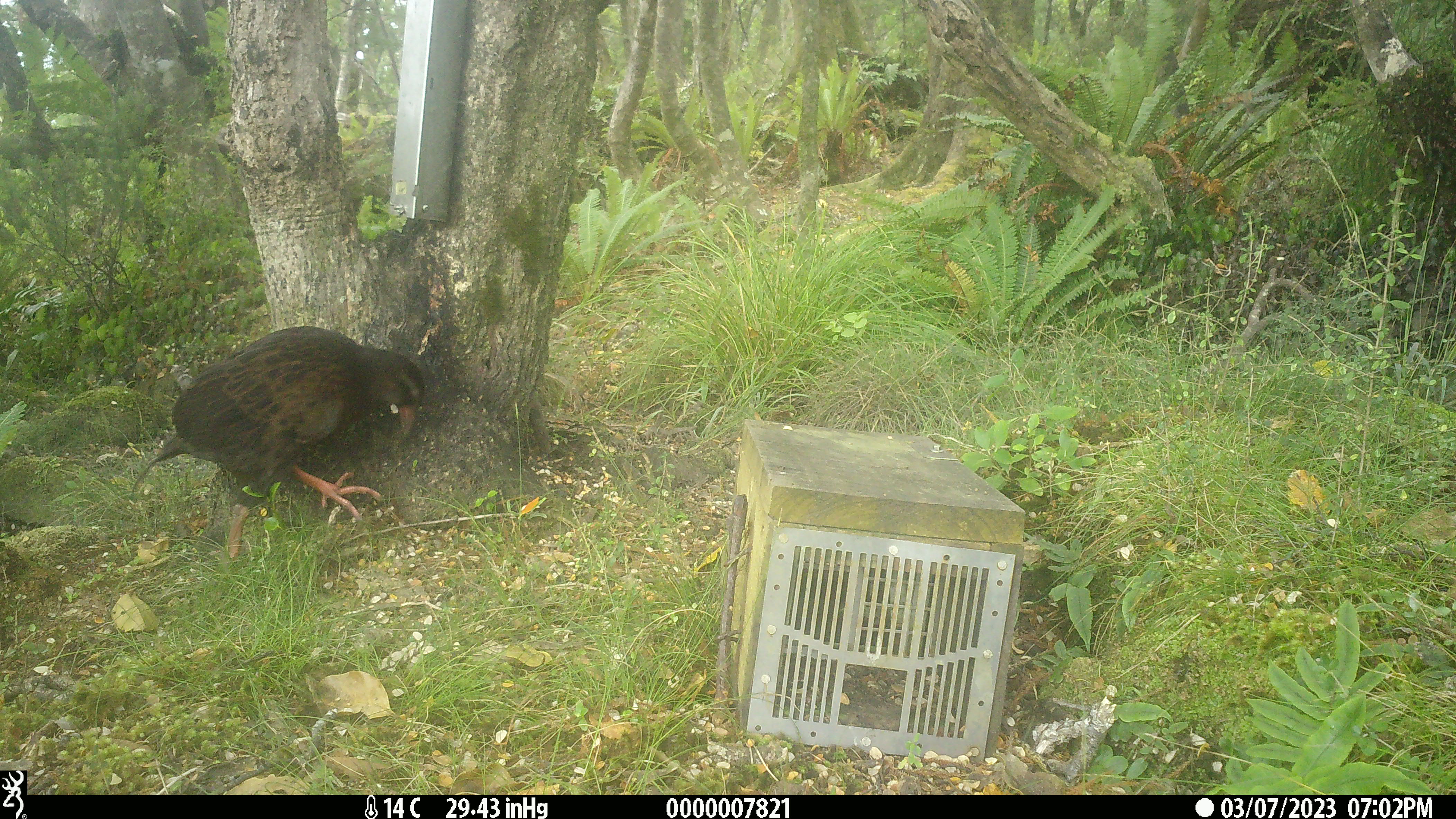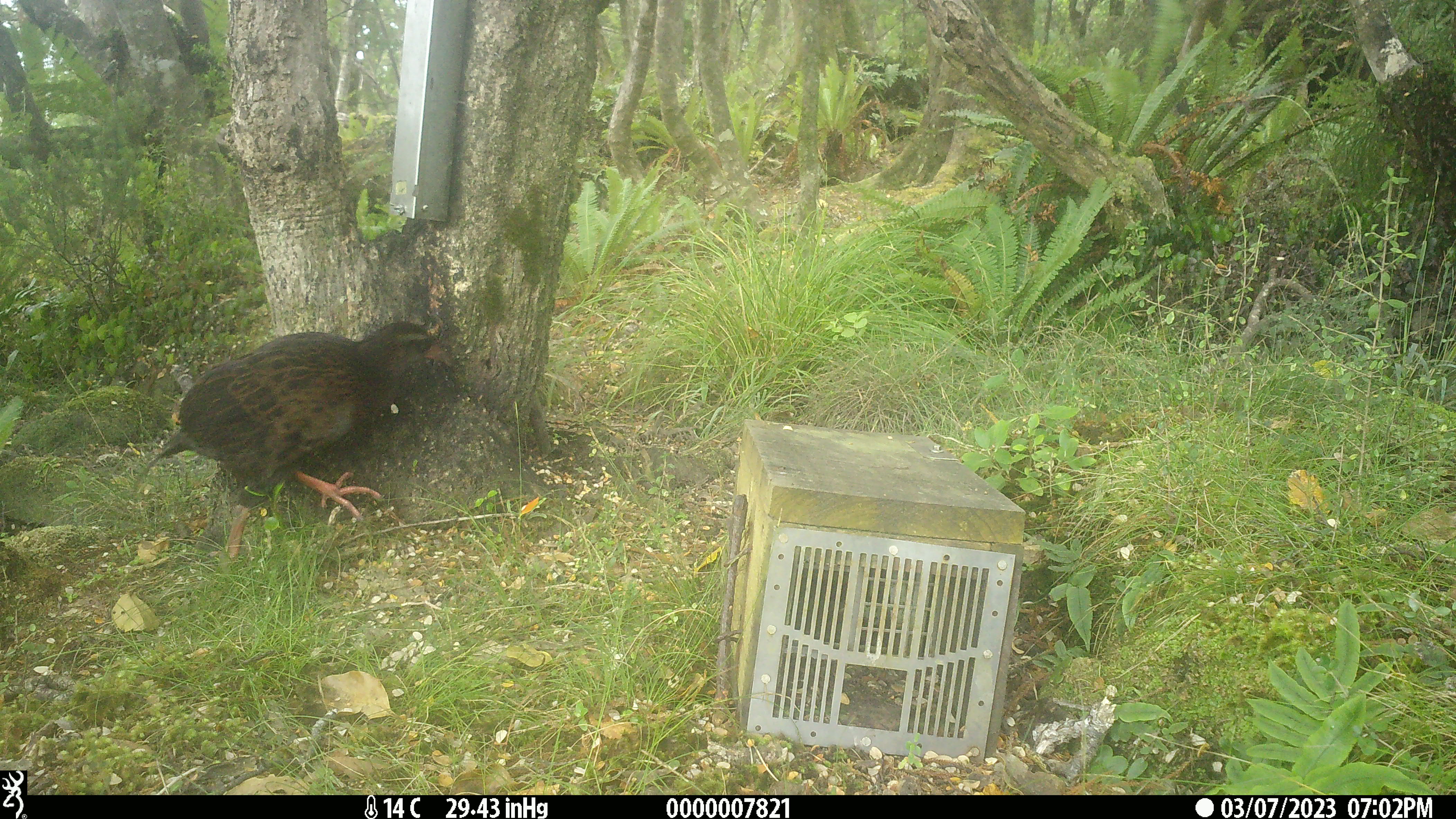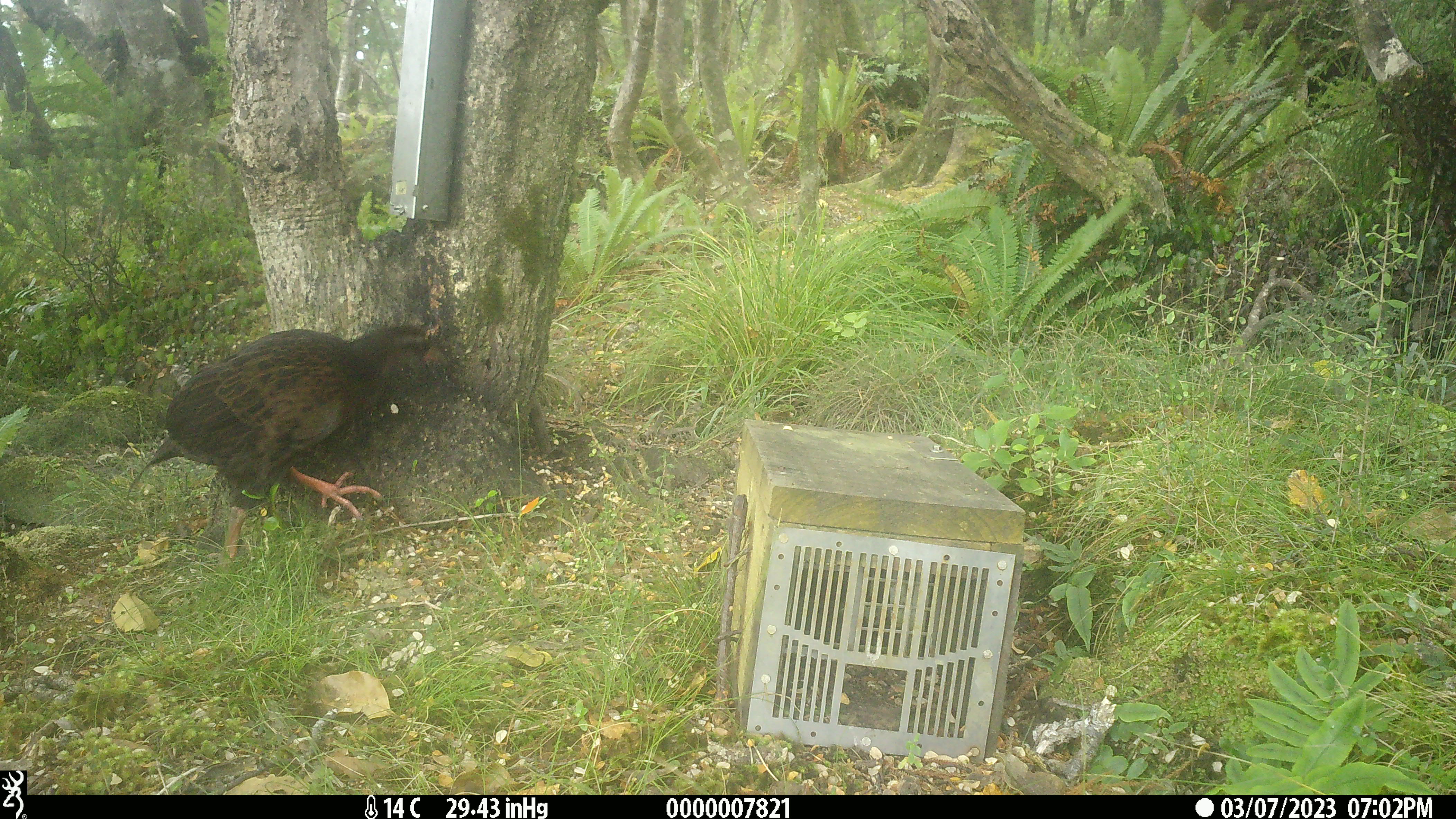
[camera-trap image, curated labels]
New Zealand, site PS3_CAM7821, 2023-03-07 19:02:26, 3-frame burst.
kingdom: Animalia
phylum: Chordata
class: Aves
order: Gruiformes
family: Rallidae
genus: Gallirallus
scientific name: Gallirallus australis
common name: weka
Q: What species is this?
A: Weka (Gallirallus australis).